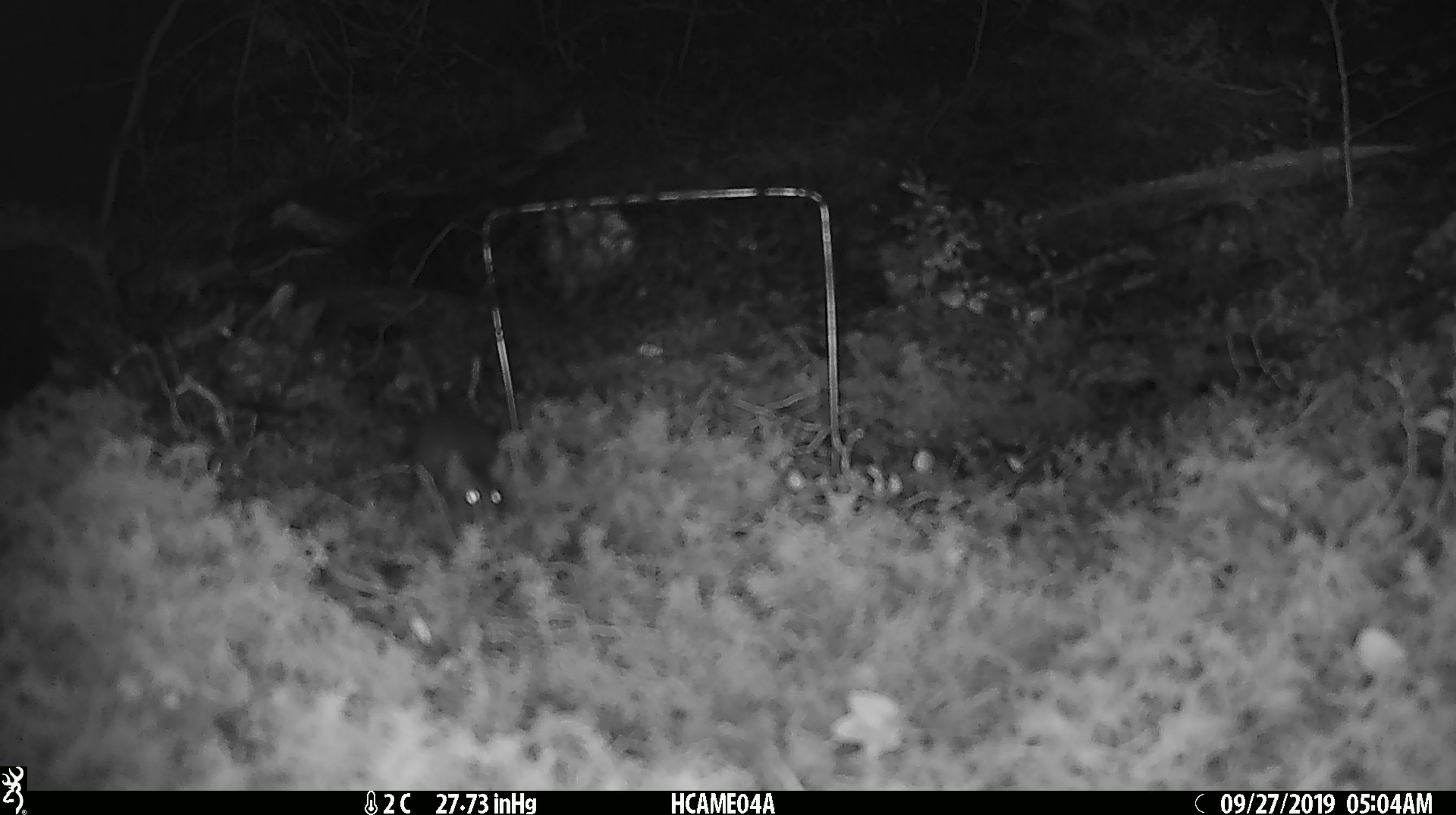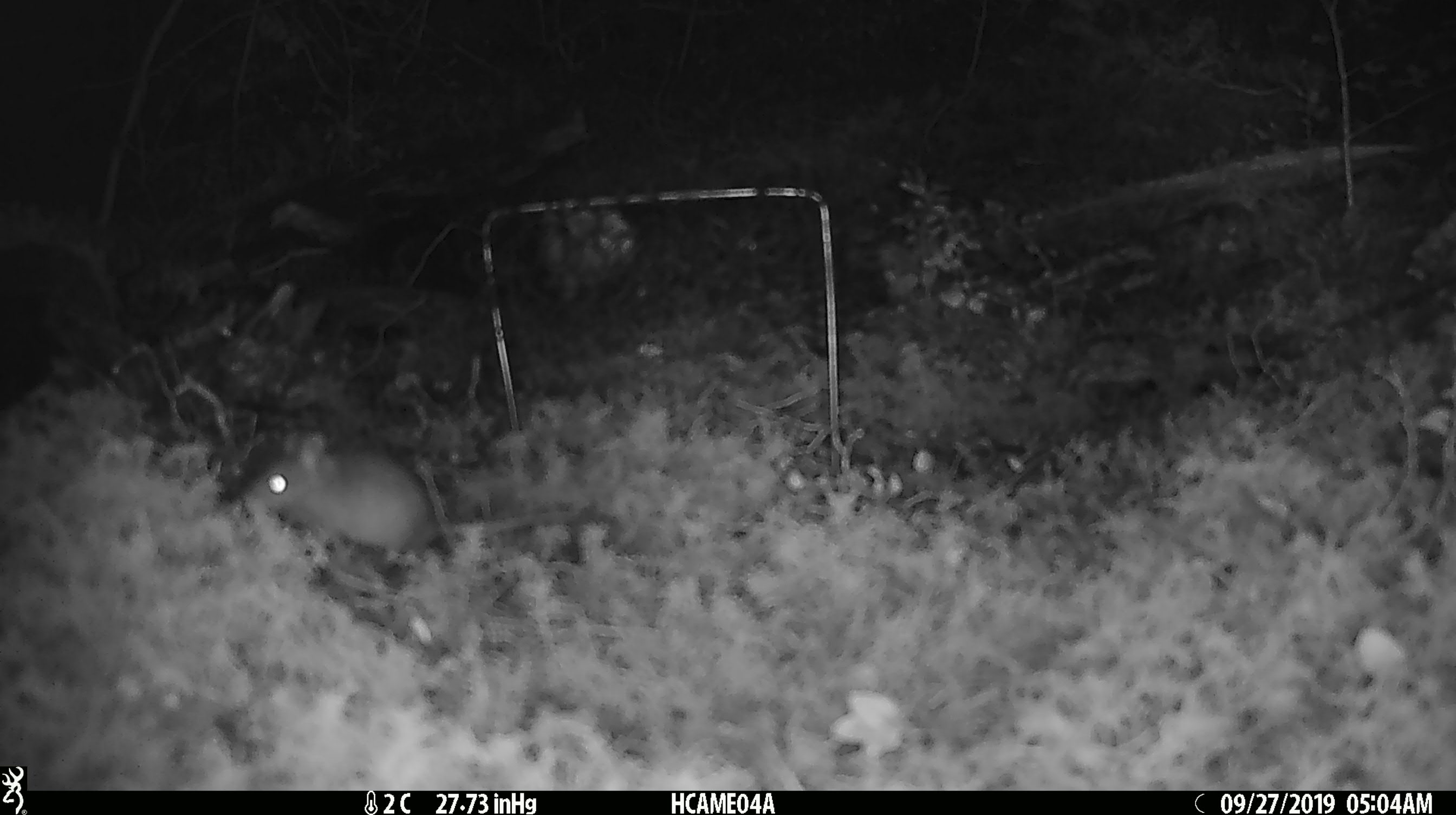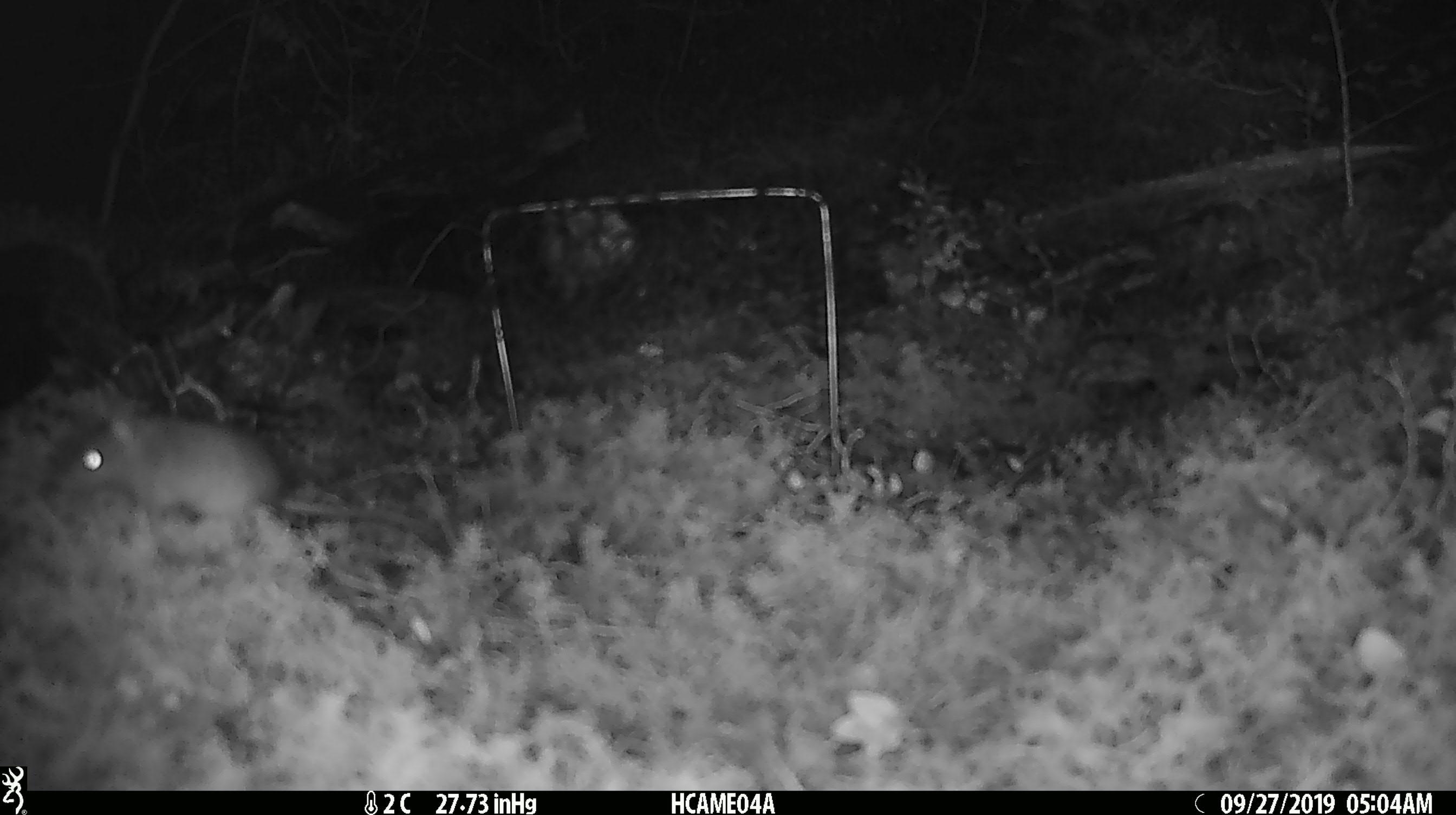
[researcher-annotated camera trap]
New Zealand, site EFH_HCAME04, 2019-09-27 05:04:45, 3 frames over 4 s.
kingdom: Animalia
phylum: Chordata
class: Mammalia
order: Rodentia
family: Muridae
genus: Mus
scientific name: Mus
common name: mouse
Mouse (Mus).